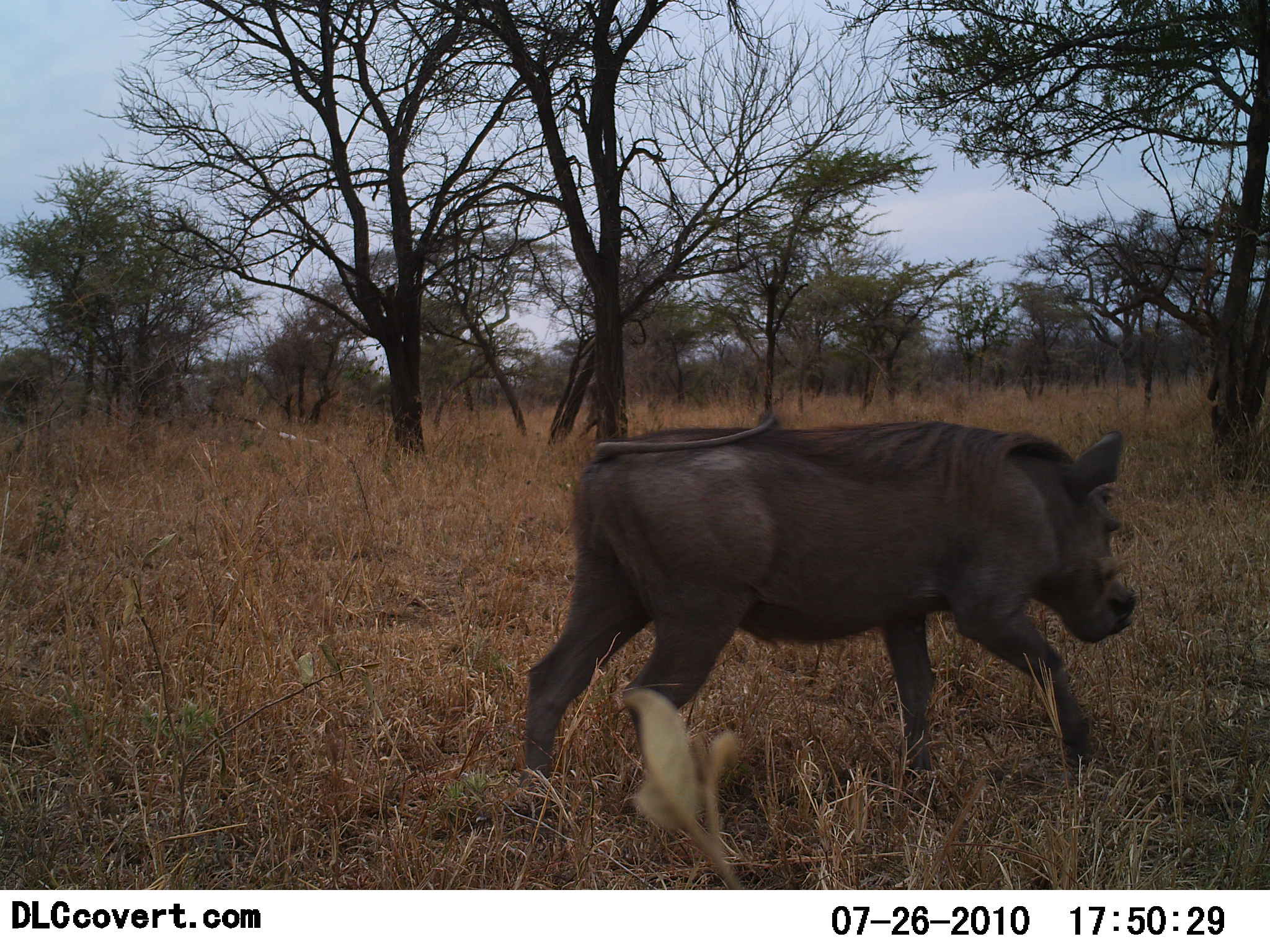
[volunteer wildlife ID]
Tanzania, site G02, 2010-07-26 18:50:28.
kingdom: Animalia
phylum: Chordata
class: Mammalia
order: Artiodactyla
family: Suidae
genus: Phacochoerus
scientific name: Phacochoerus africanus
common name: warthog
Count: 1.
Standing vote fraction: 6%.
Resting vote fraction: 0%.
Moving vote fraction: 94%.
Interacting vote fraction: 0%.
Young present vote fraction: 0%.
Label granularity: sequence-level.